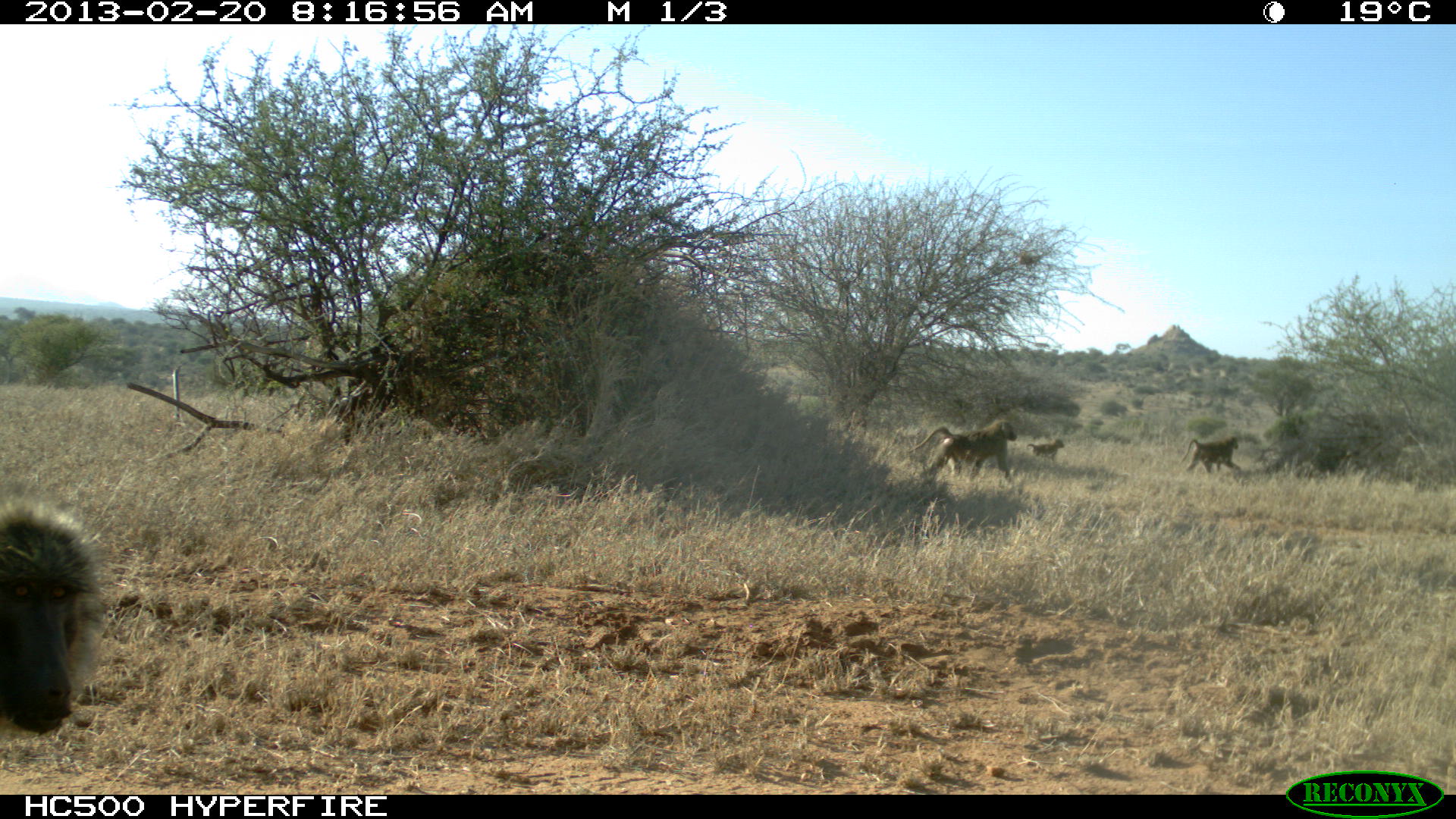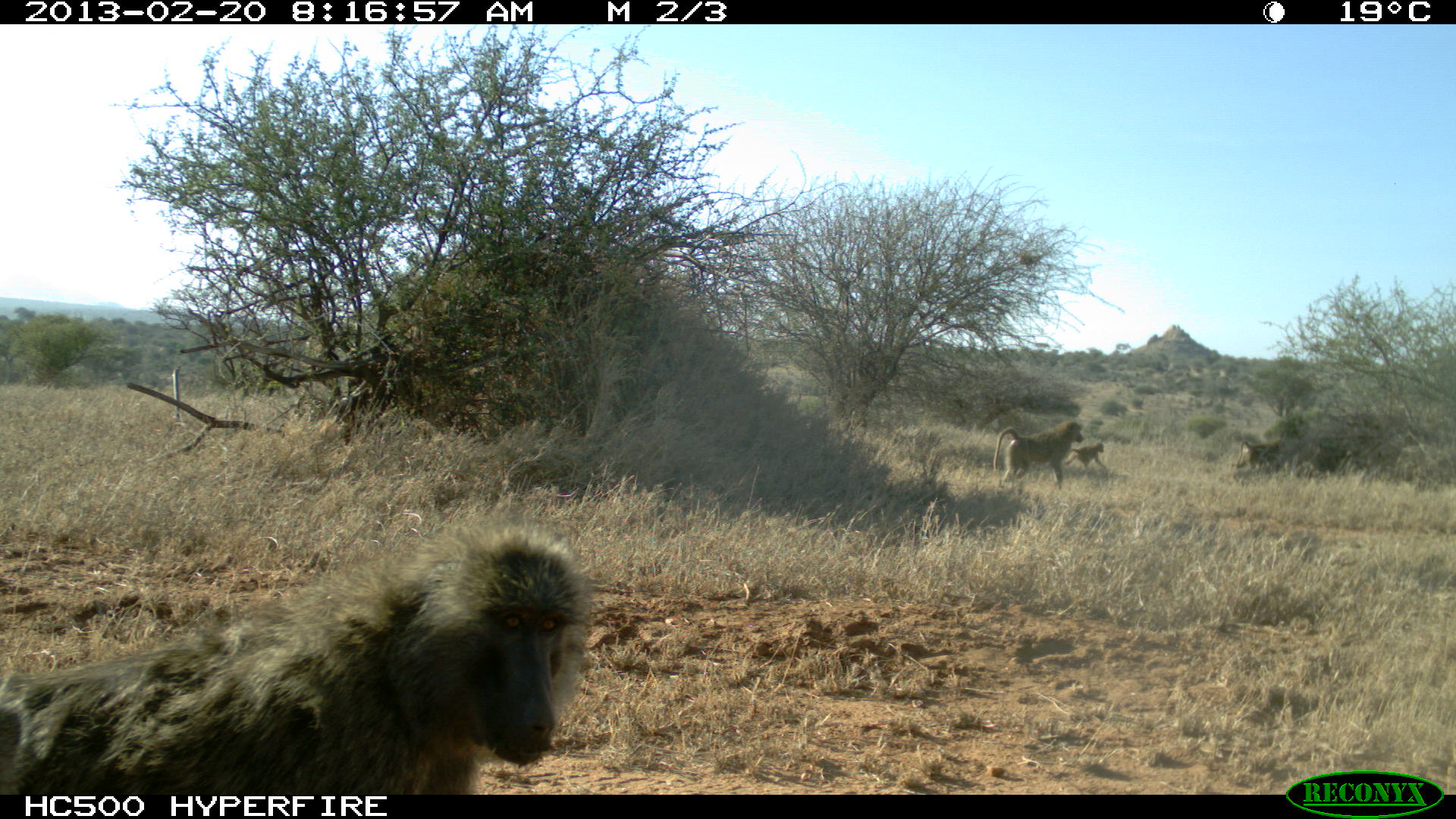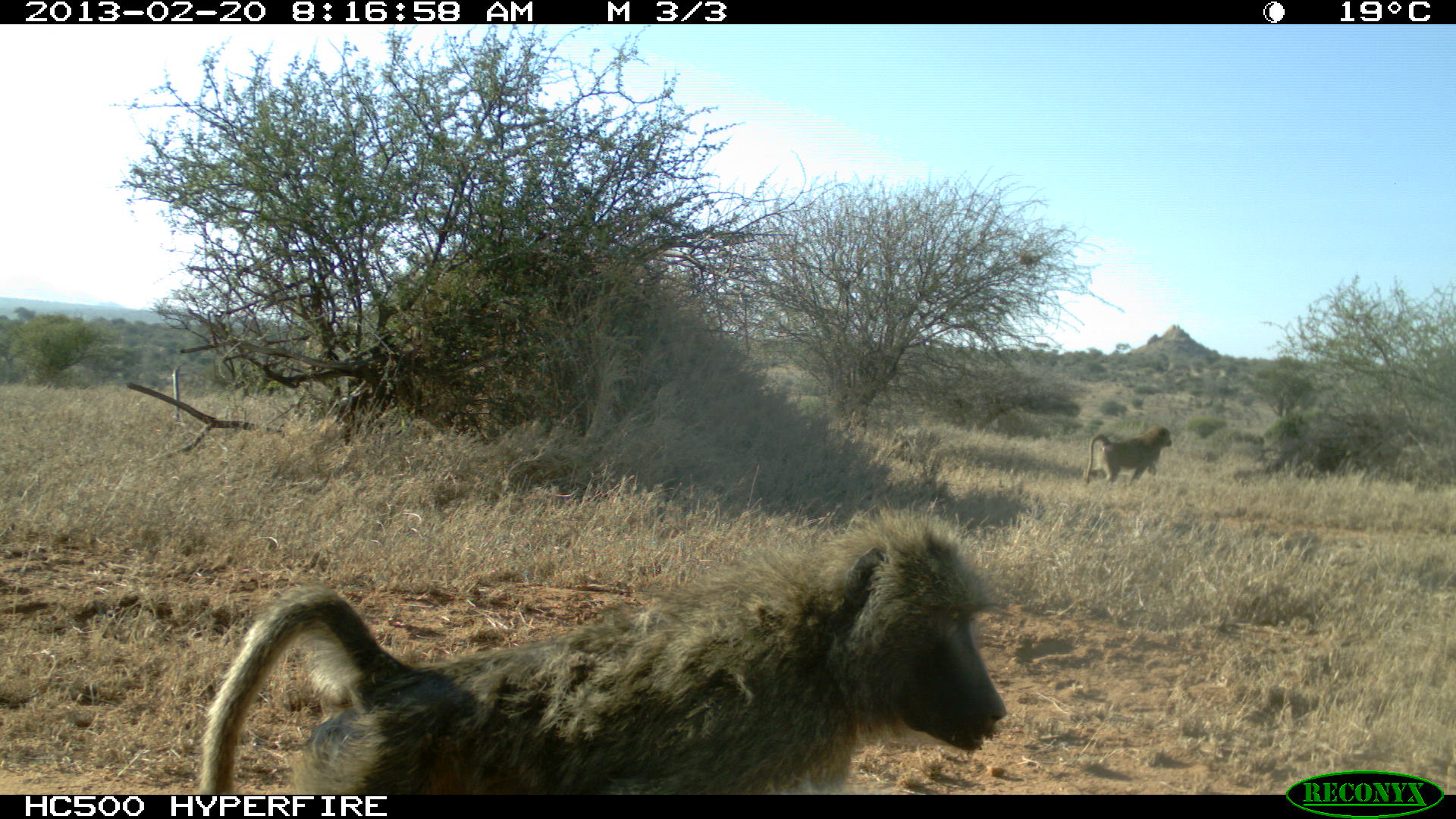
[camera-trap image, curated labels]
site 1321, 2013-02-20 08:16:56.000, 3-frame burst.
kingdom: Animalia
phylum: Chordata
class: Mammalia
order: Primates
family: Cercopithecidae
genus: Papio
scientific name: Papio anubis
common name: olive baboon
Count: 4.